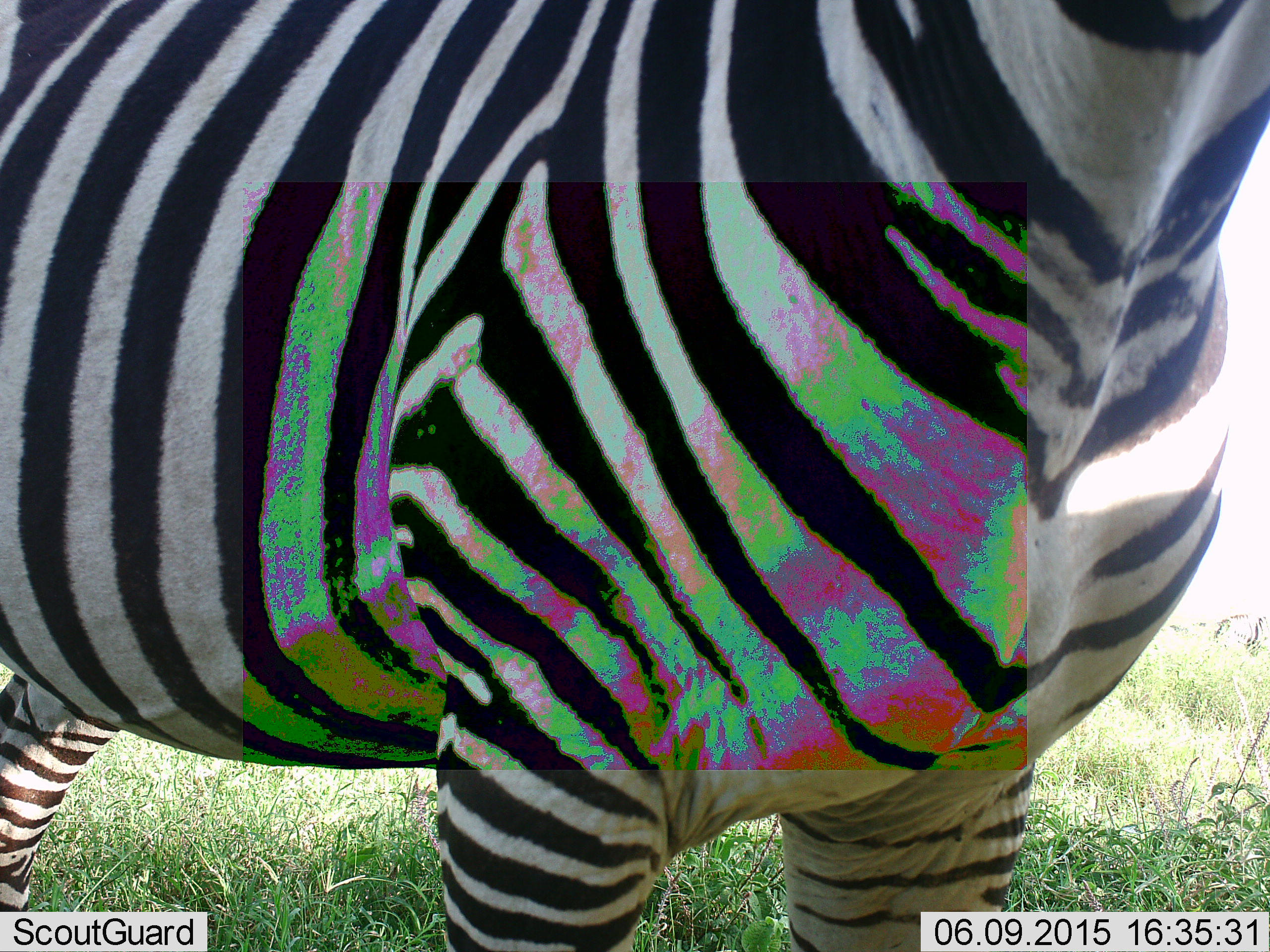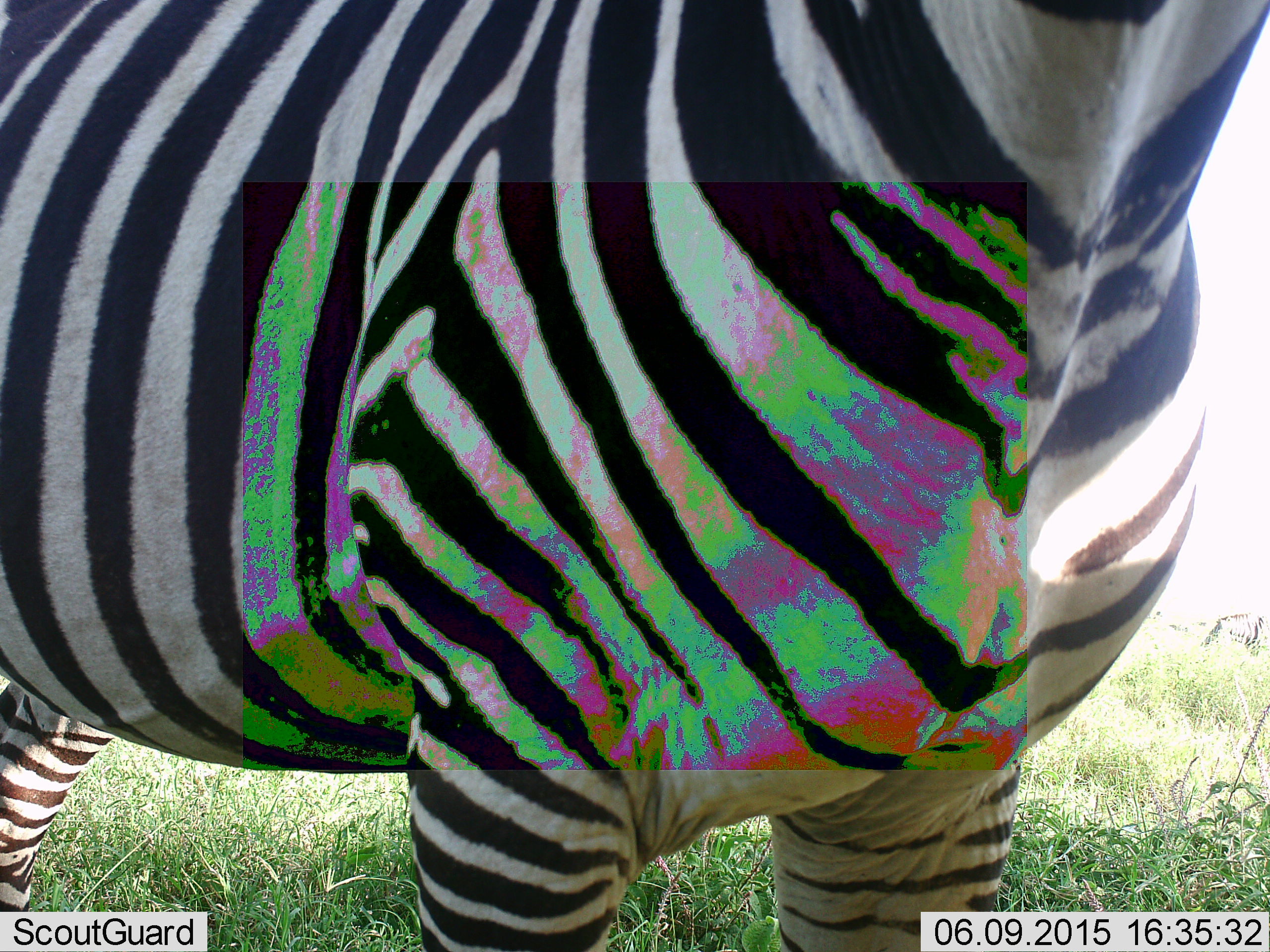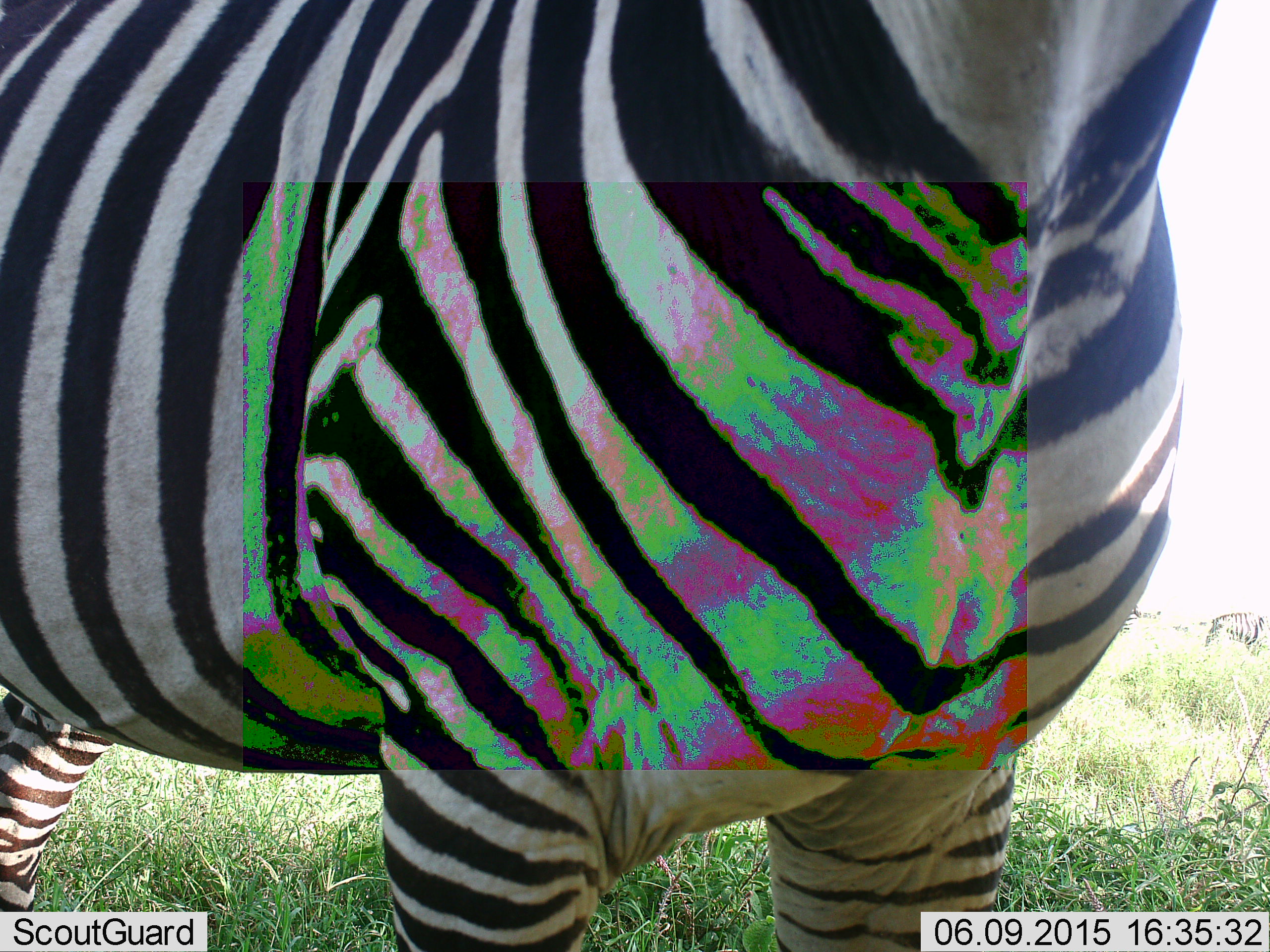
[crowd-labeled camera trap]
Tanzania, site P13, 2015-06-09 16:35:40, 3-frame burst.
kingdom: Animalia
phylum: Chordata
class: Mammalia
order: Perissodactyla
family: Equidae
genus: Equus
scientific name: Equus quagga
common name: plains zebra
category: zebra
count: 1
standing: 100%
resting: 0%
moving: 0%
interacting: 0%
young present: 0%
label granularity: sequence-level